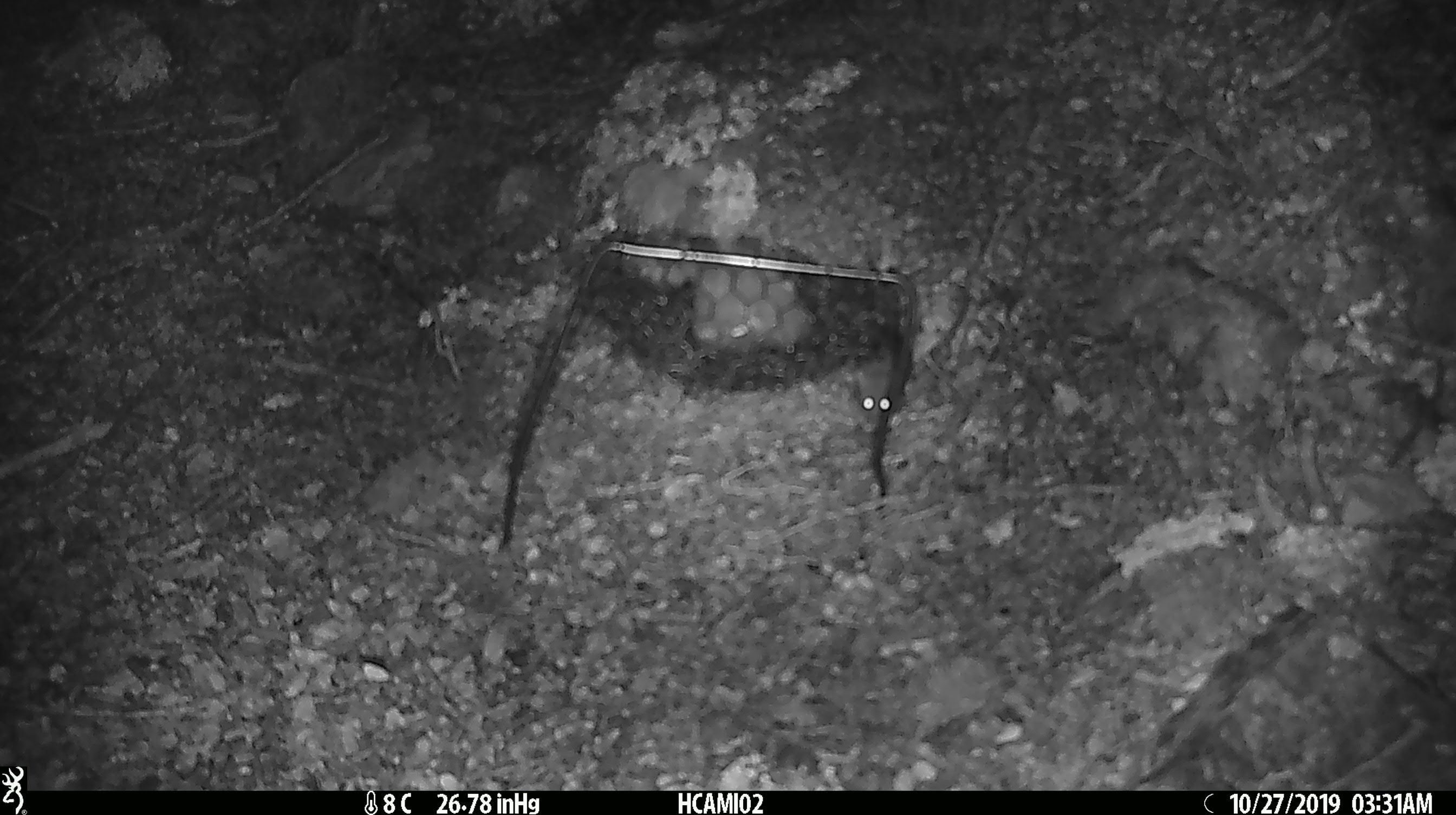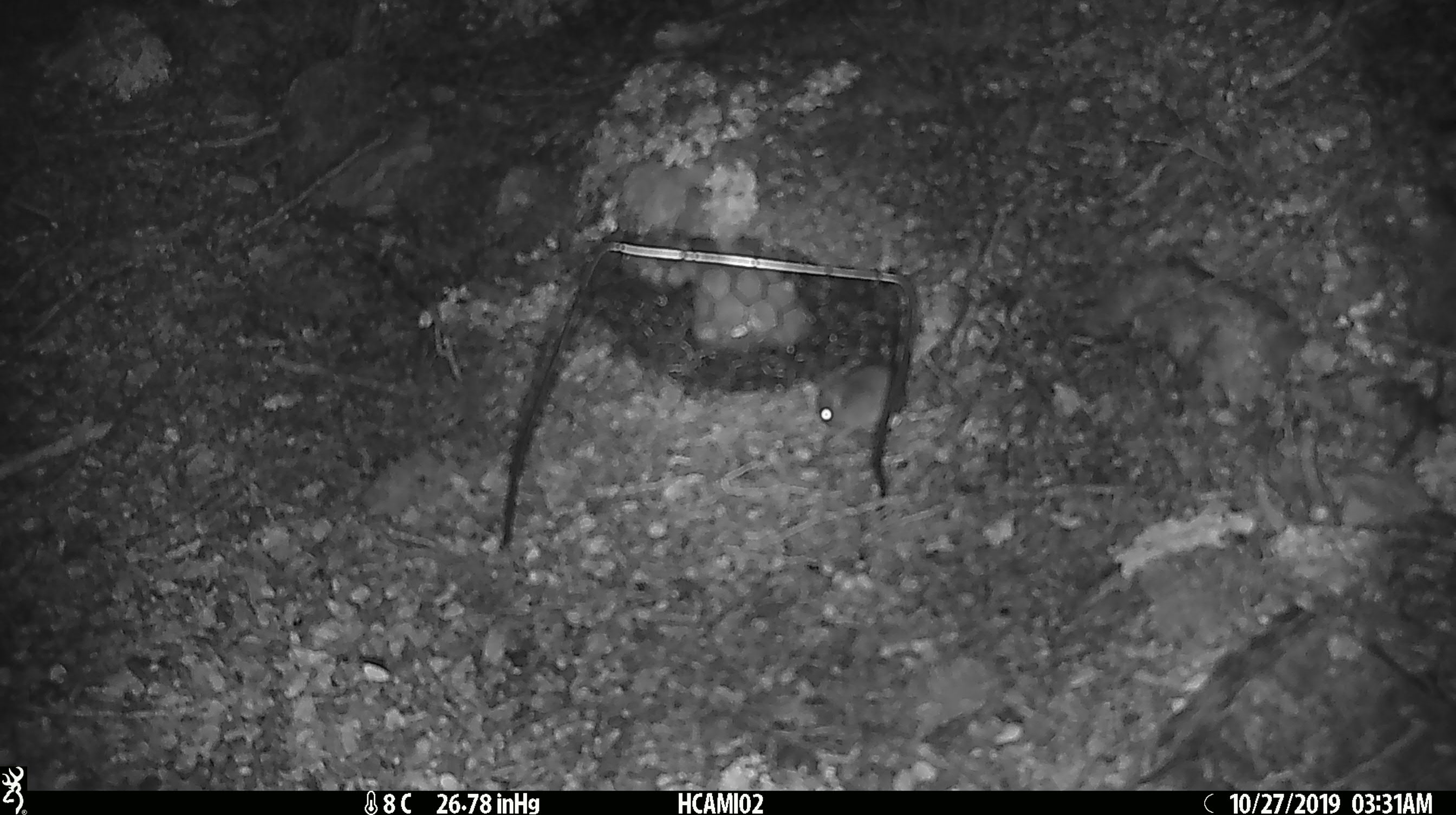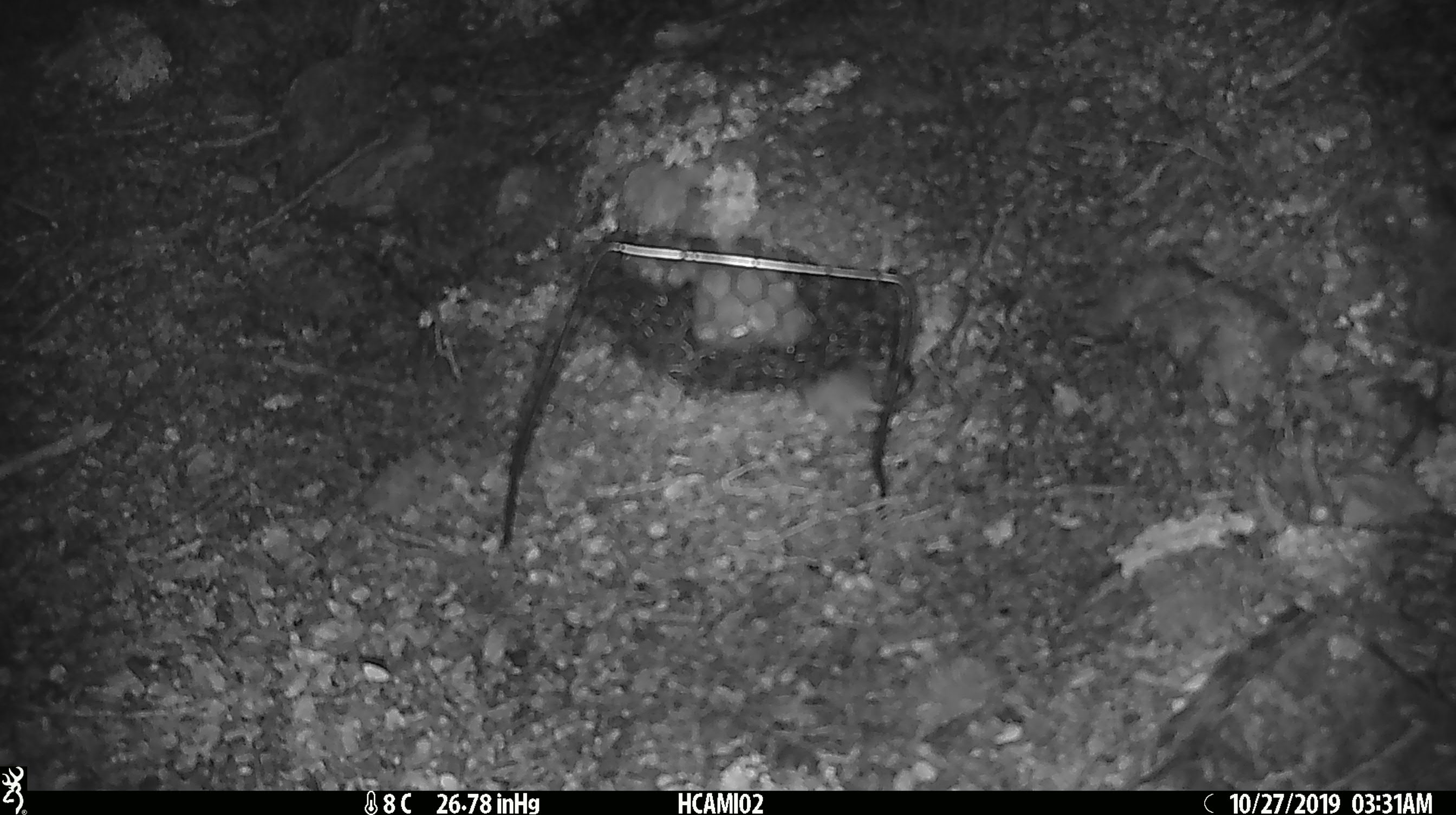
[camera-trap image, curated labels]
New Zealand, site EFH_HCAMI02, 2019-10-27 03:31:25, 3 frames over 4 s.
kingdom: Animalia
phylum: Chordata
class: Mammalia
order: Rodentia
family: Muridae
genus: Mus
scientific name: Mus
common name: mouse